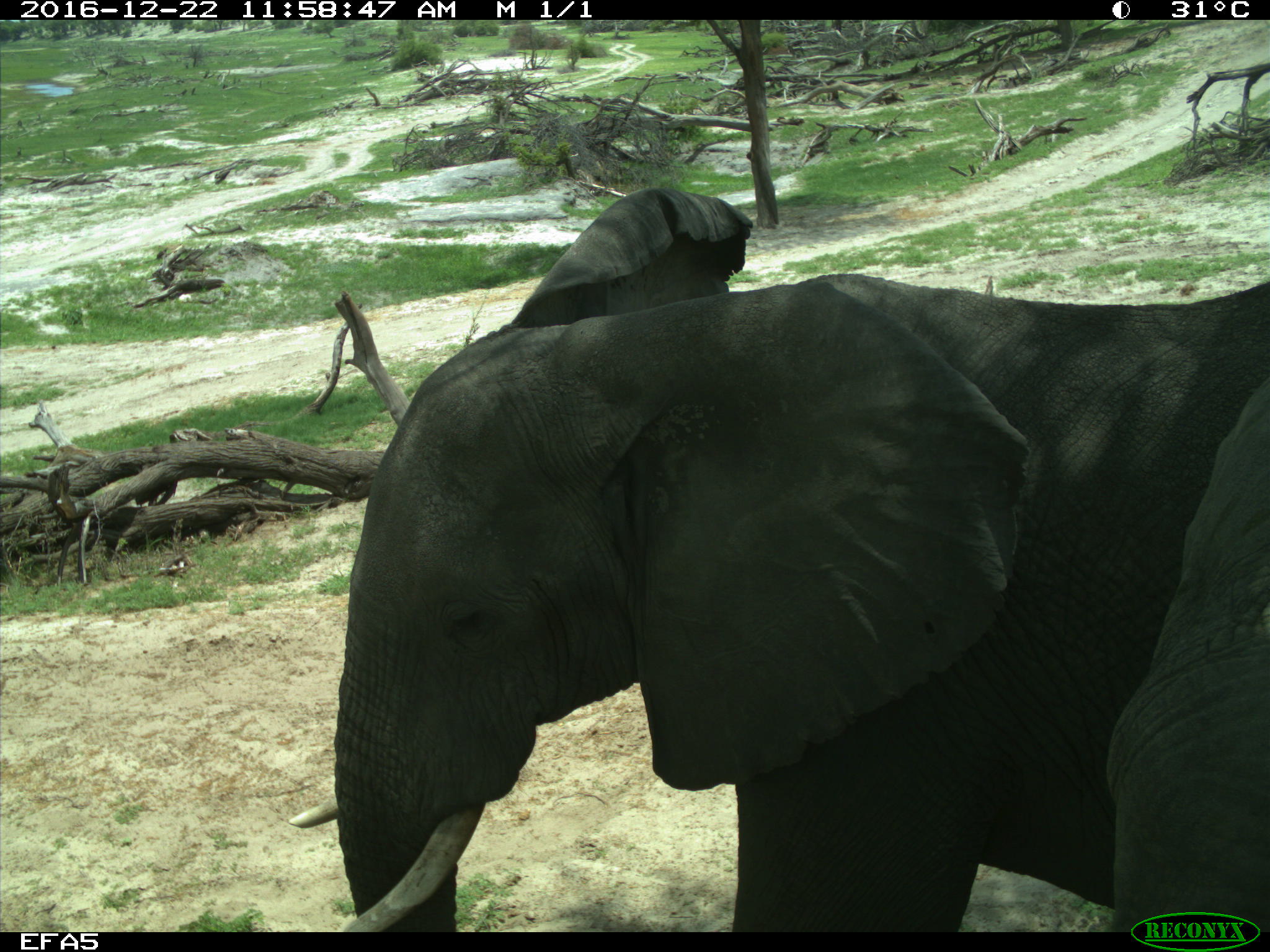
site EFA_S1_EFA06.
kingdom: Animalia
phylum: Chordata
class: Mammalia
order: Proboscidea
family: Elephantidae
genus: Loxodonta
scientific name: Loxodonta africana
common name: african bush elephant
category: elephant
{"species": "elephant (african bush elephant) (Loxodonta africana)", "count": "1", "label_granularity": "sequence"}